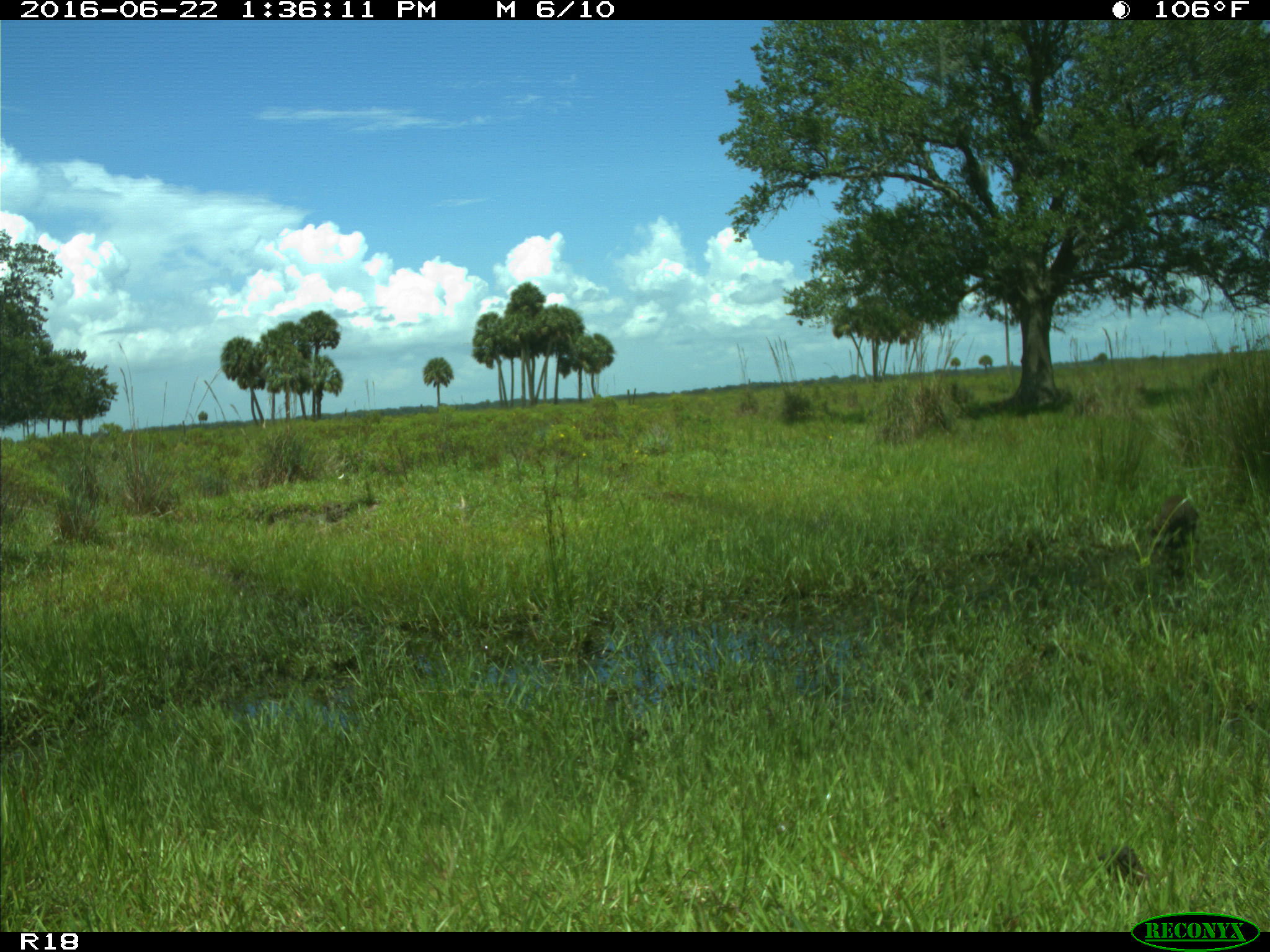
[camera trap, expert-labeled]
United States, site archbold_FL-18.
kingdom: Animalia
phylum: Chordata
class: Mammalia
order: Carnivora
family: Procyonidae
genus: Procyon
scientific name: Procyon lotor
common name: common raccoon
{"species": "Procyon lotor (common raccoon)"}